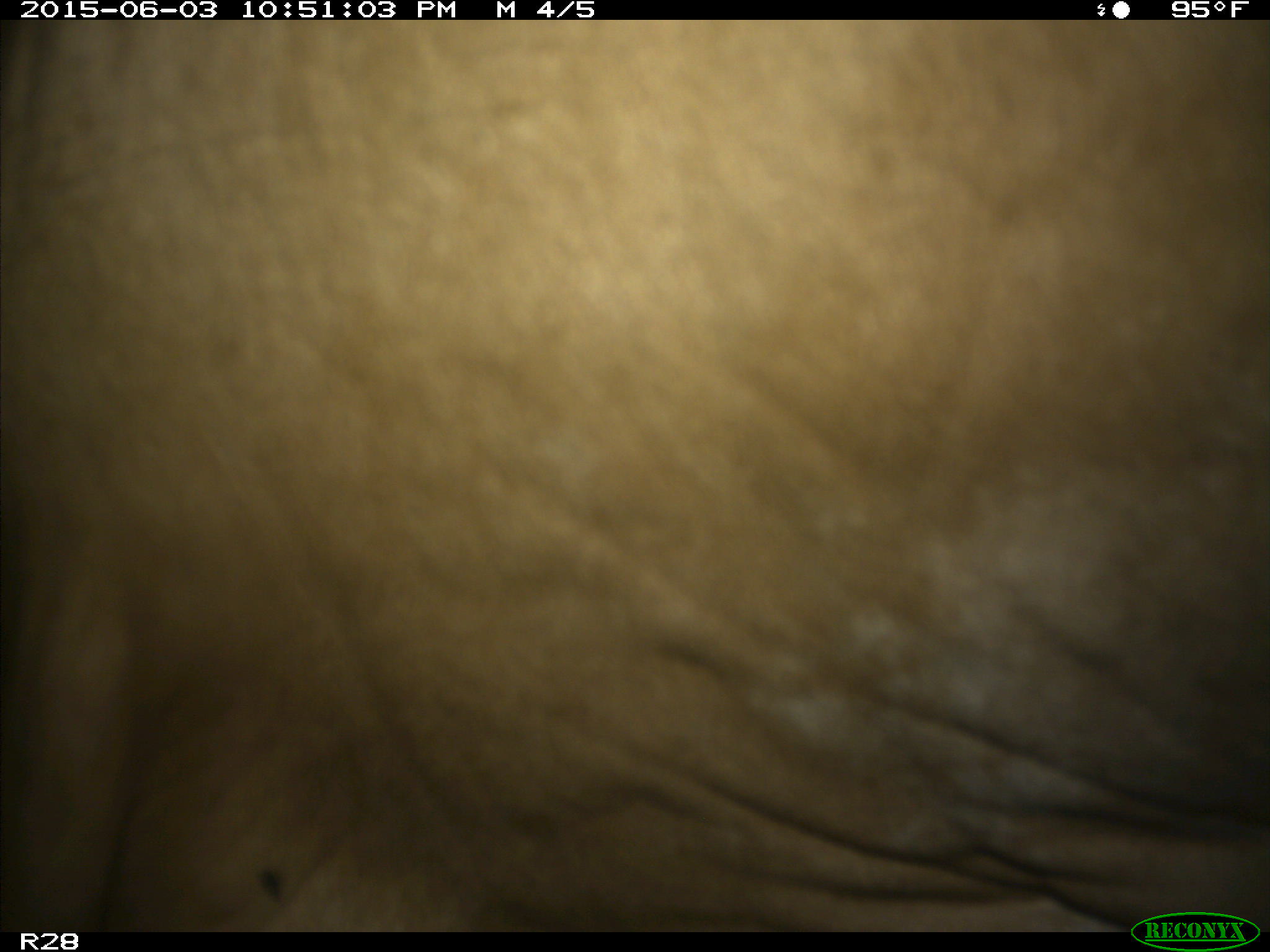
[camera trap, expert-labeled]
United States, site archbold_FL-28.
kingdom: Animalia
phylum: Chordata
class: Mammalia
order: Artiodactyla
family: Bovidae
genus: Bos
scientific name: Bos taurus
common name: domestic cow